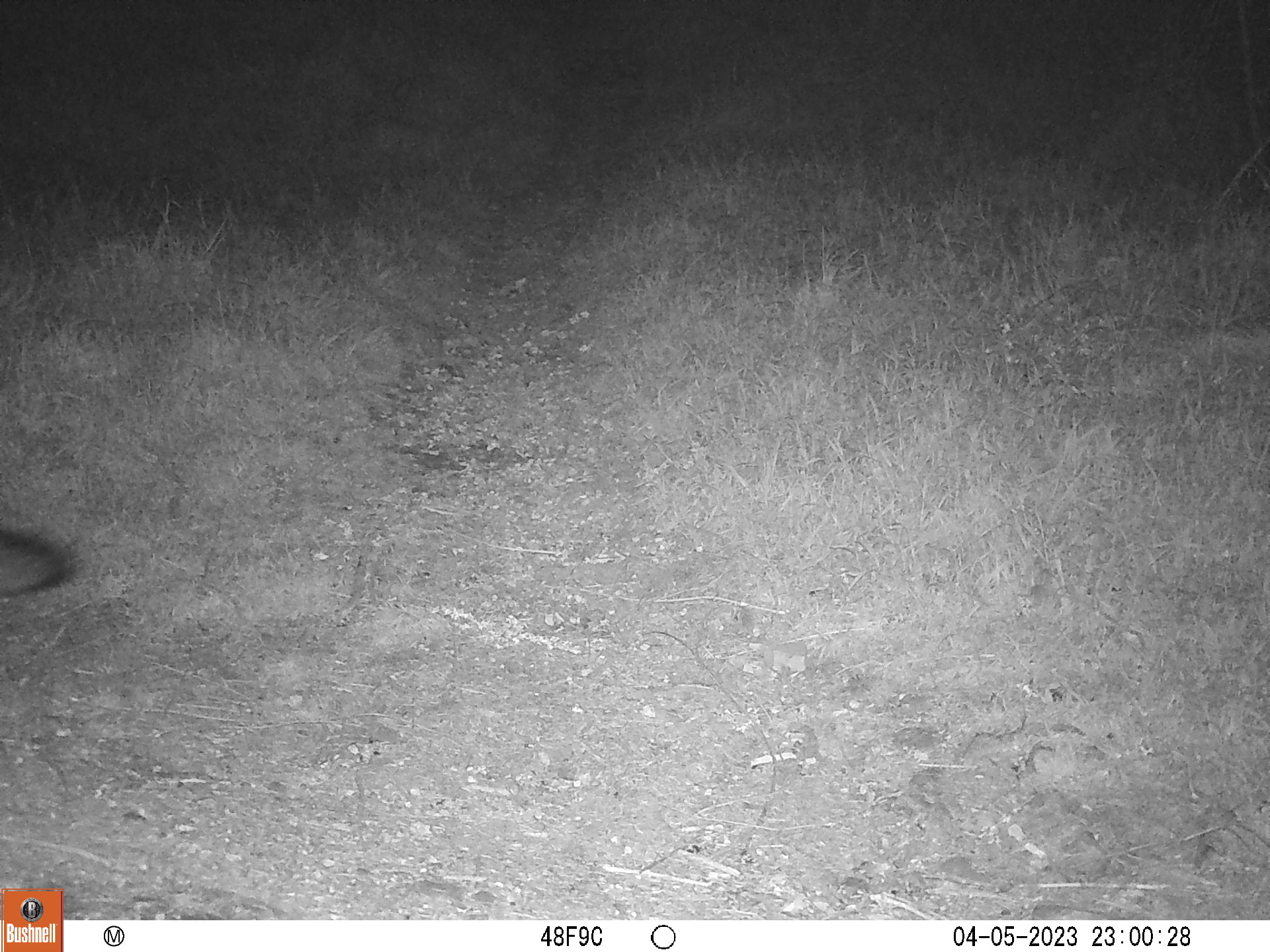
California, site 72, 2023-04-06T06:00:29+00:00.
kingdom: Animalia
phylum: Chordata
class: Mammalia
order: Carnivora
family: Canidae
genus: Urocyon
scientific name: Urocyon cinereoargenteus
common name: gray fox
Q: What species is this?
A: Gray fox (Urocyon cinereoargenteus).